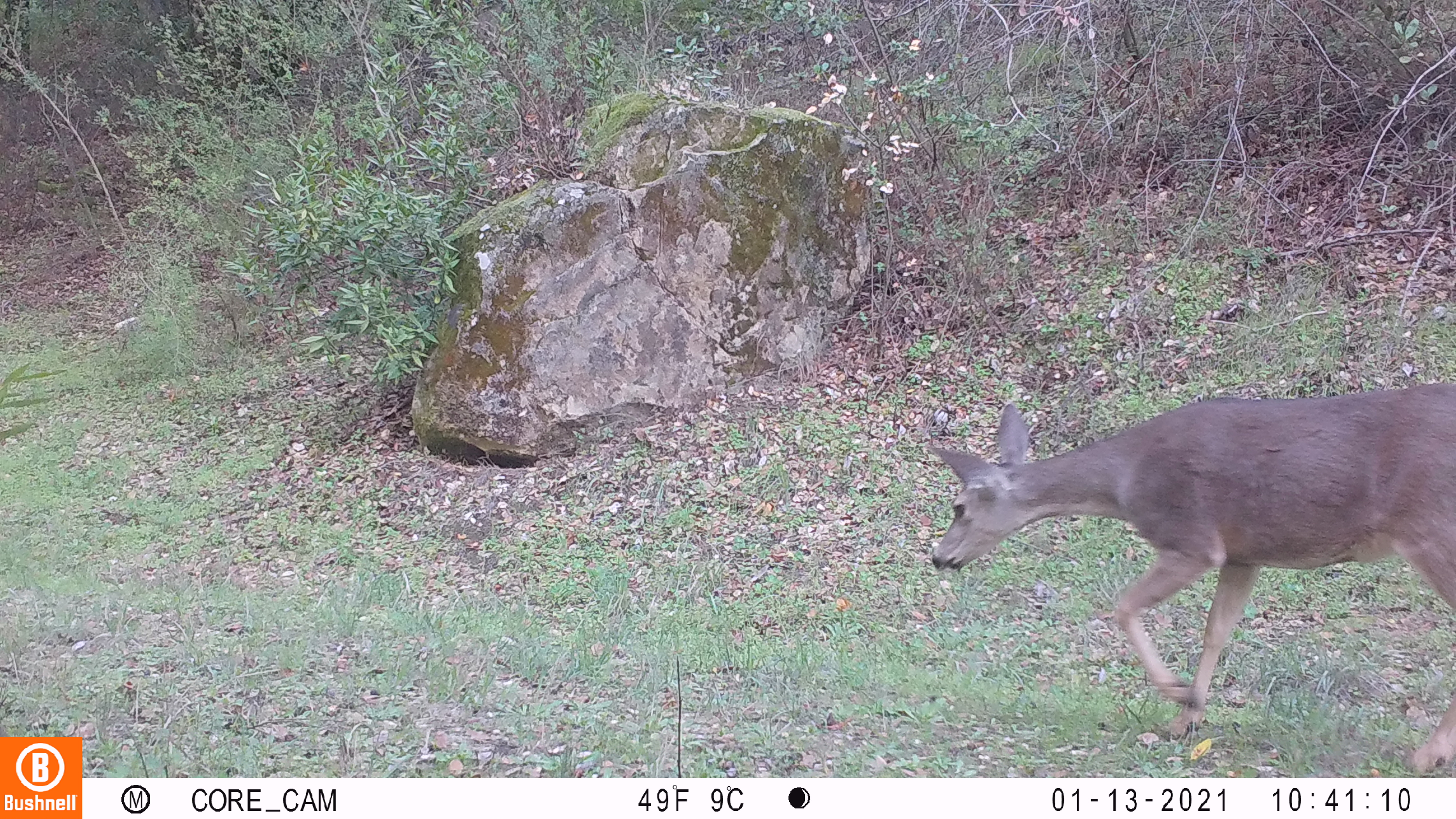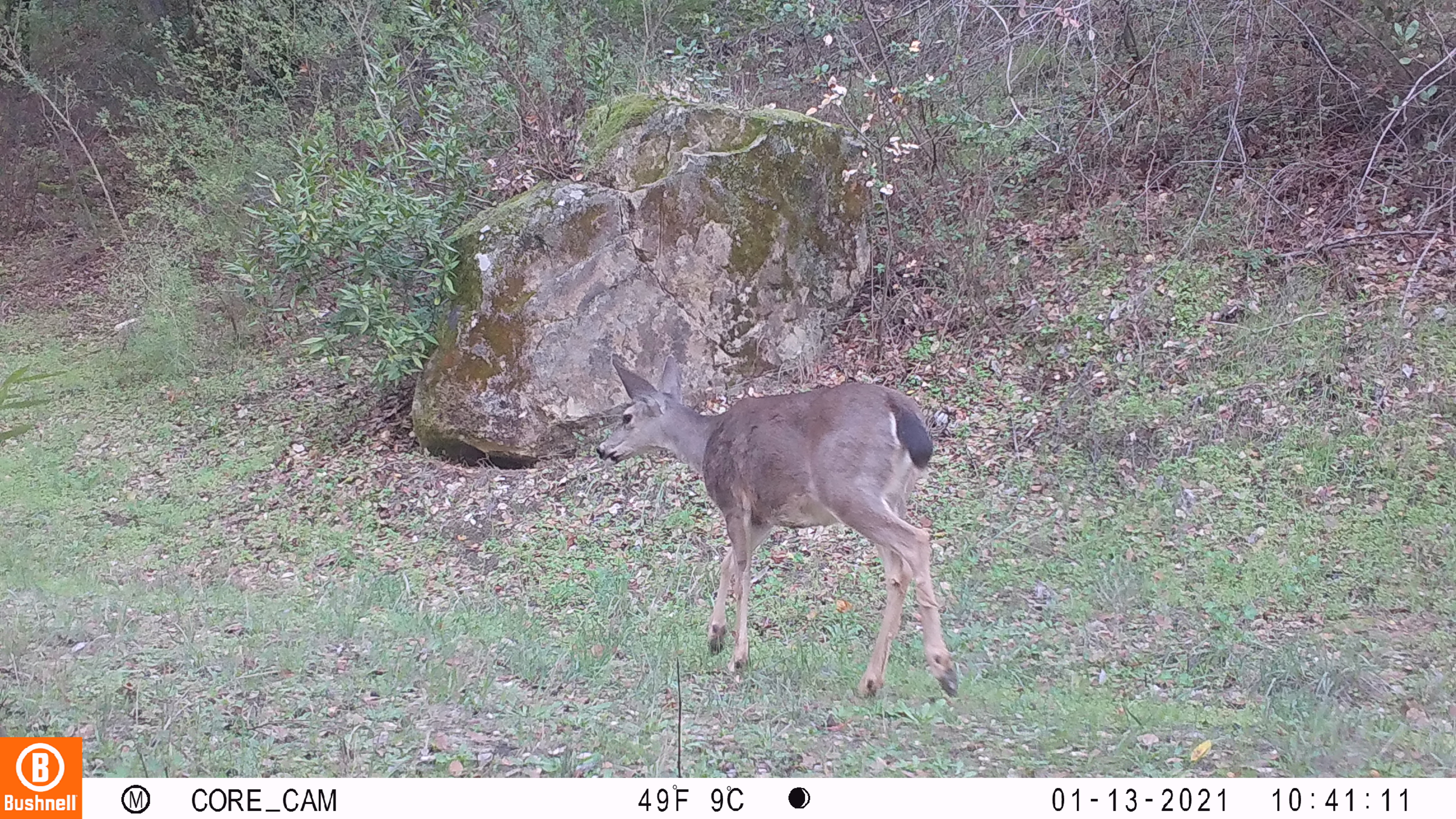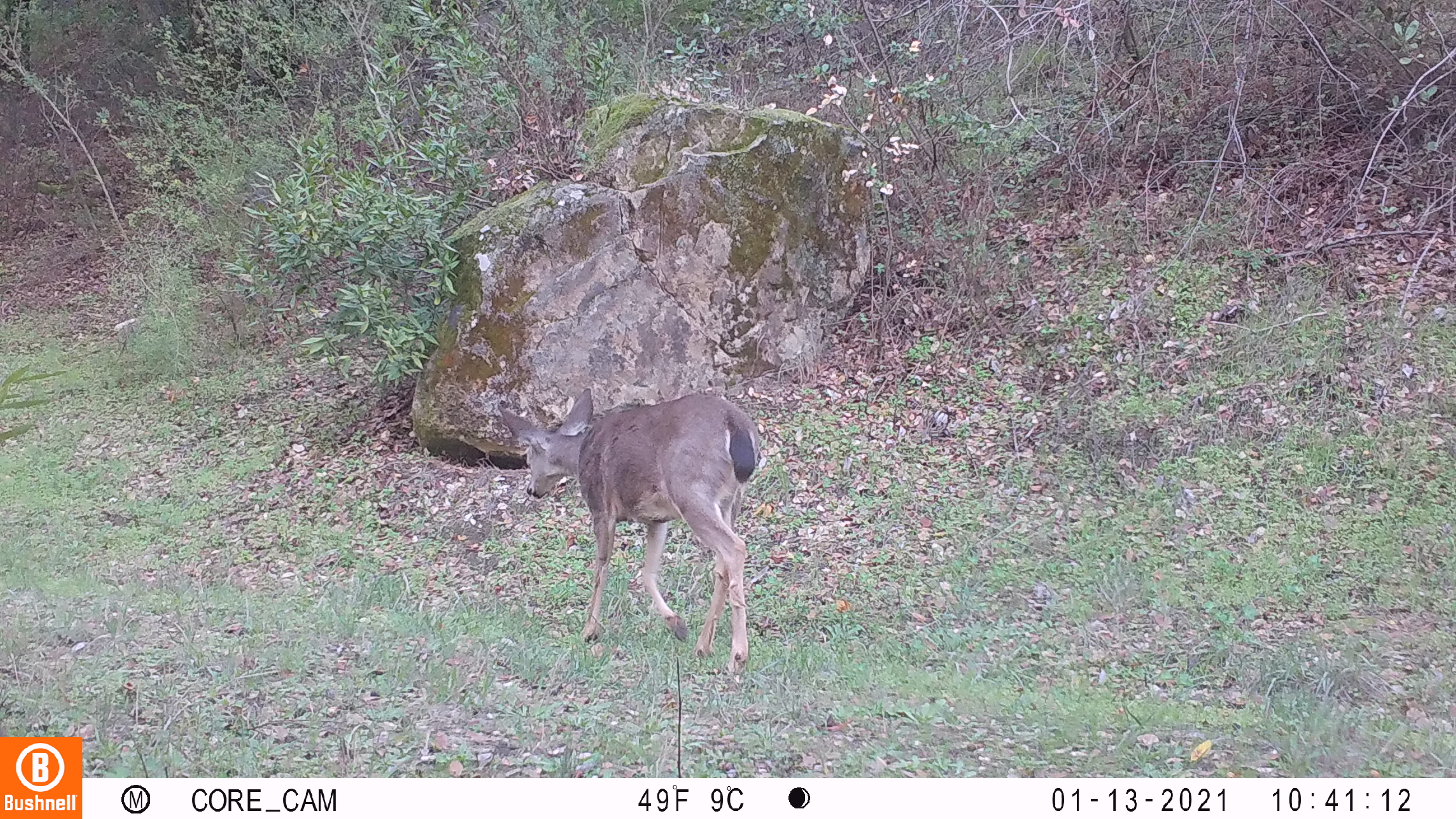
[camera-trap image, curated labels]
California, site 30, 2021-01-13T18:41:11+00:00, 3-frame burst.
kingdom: Animalia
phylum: Chordata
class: Mammalia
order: Artiodactyla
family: Cervidae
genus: Odocoileus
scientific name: Odocoileus hemionus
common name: mule deer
Mule deer (Odocoileus hemionus).